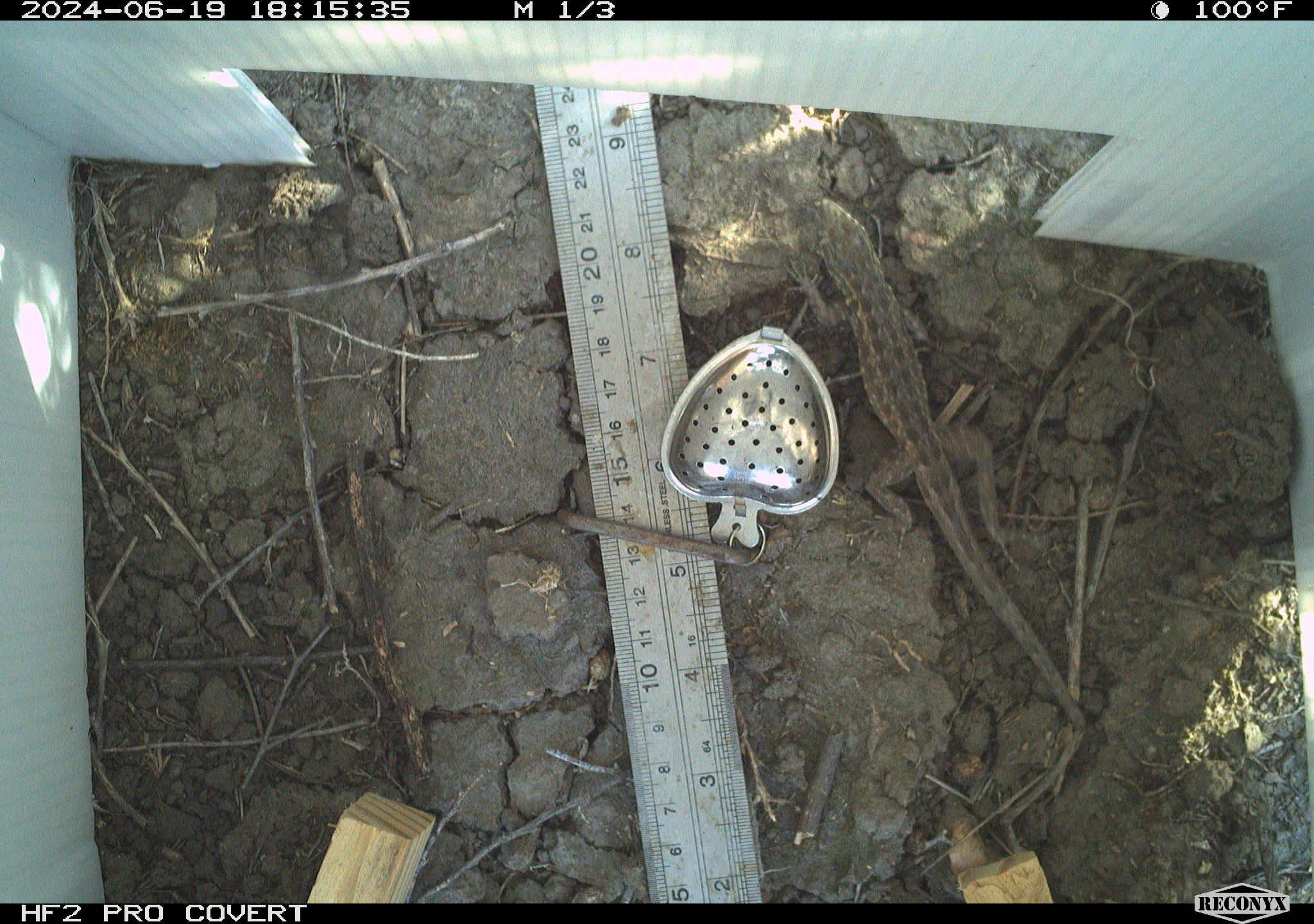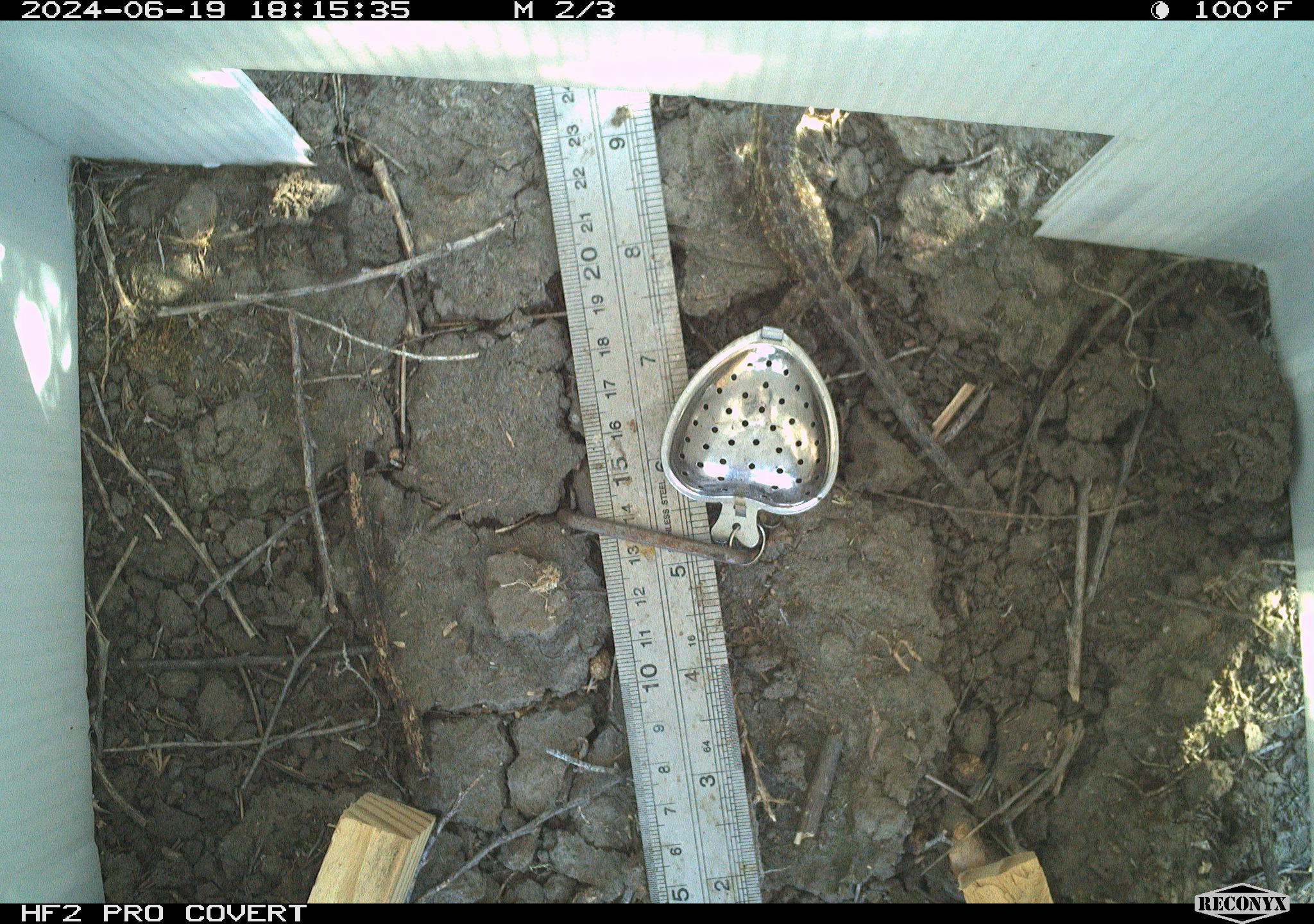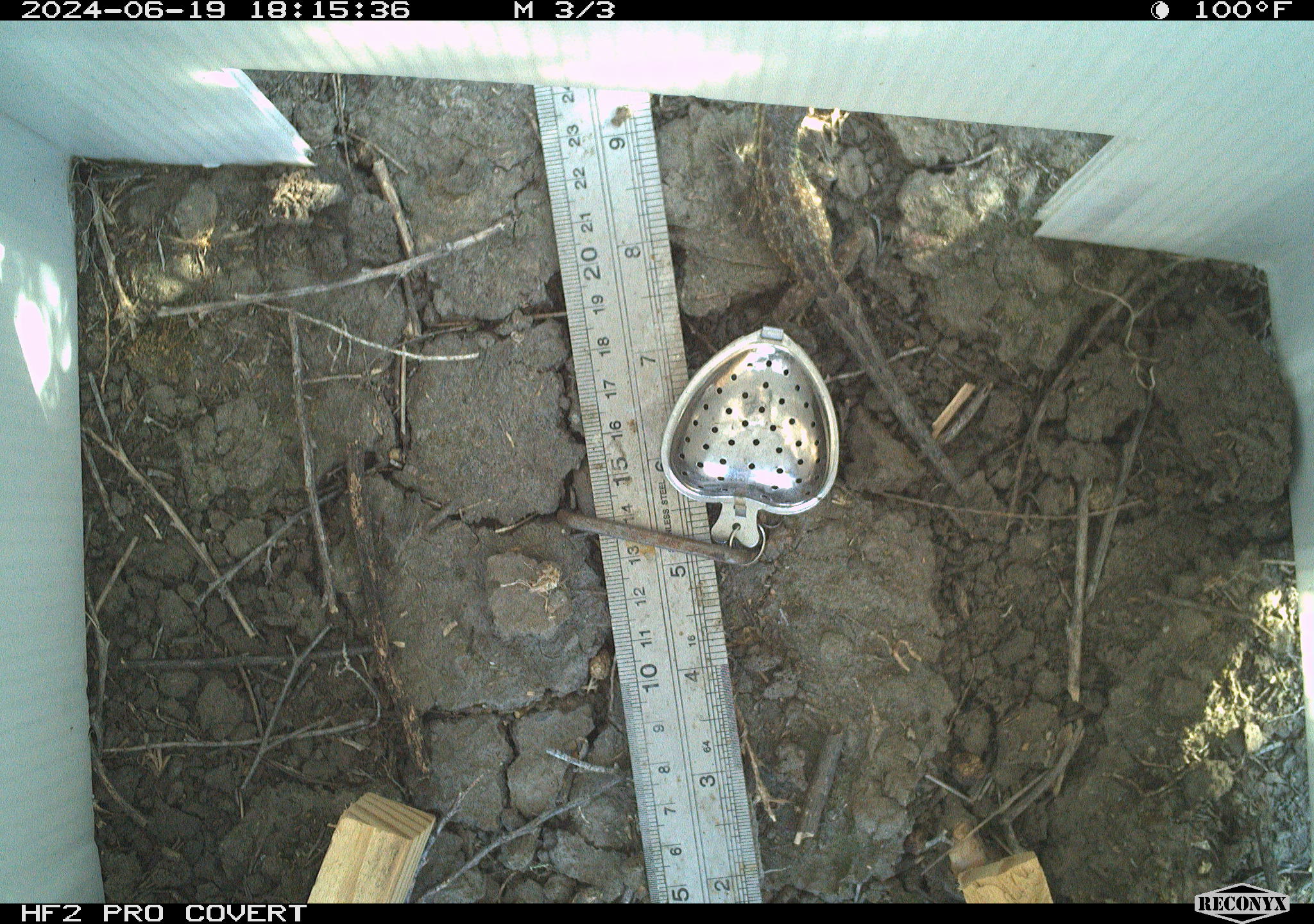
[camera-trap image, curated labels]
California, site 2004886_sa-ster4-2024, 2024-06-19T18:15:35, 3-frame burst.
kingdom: Animalia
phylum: Chordata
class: Reptilia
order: Squamata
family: Phrynosomatidae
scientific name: Phrynosomatidae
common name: phrynosomatid lizards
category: phrynosomatidae family